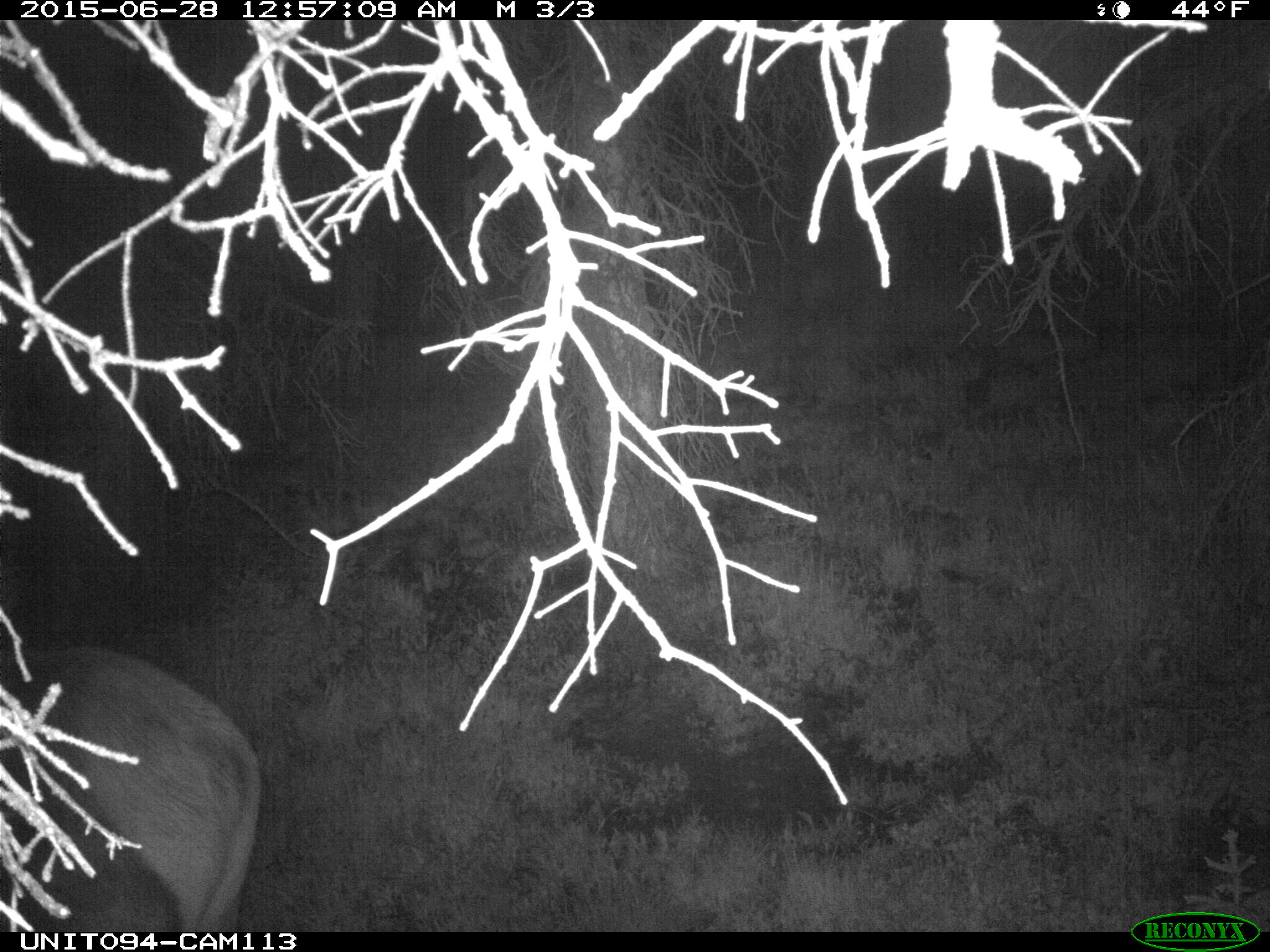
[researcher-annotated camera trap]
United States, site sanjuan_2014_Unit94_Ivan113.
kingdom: Animalia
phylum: Chordata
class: Mammalia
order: Artiodactyla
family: Cervidae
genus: Cervus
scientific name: Cervus elaphus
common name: red deer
Cervus elaphus (red deer).